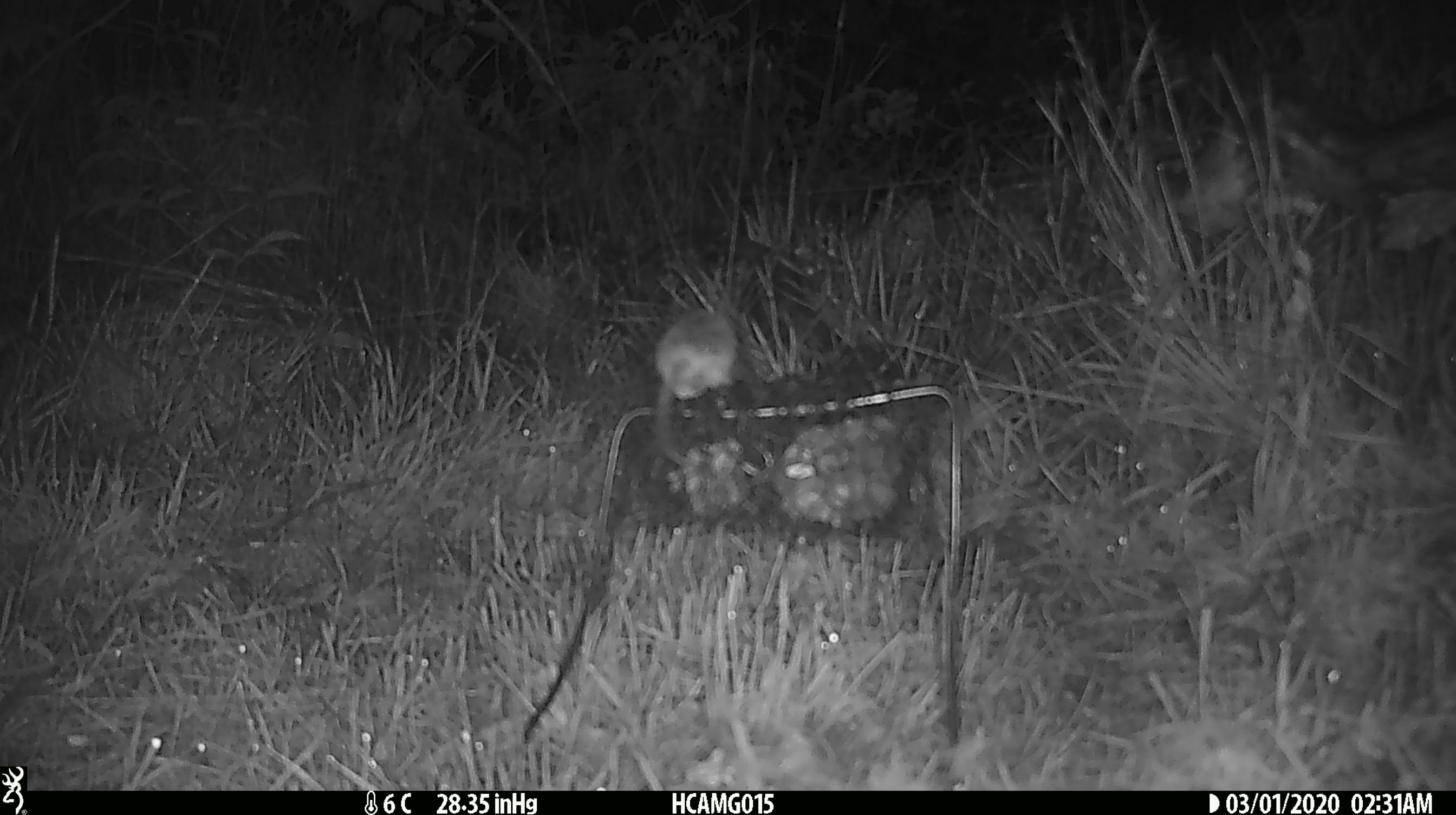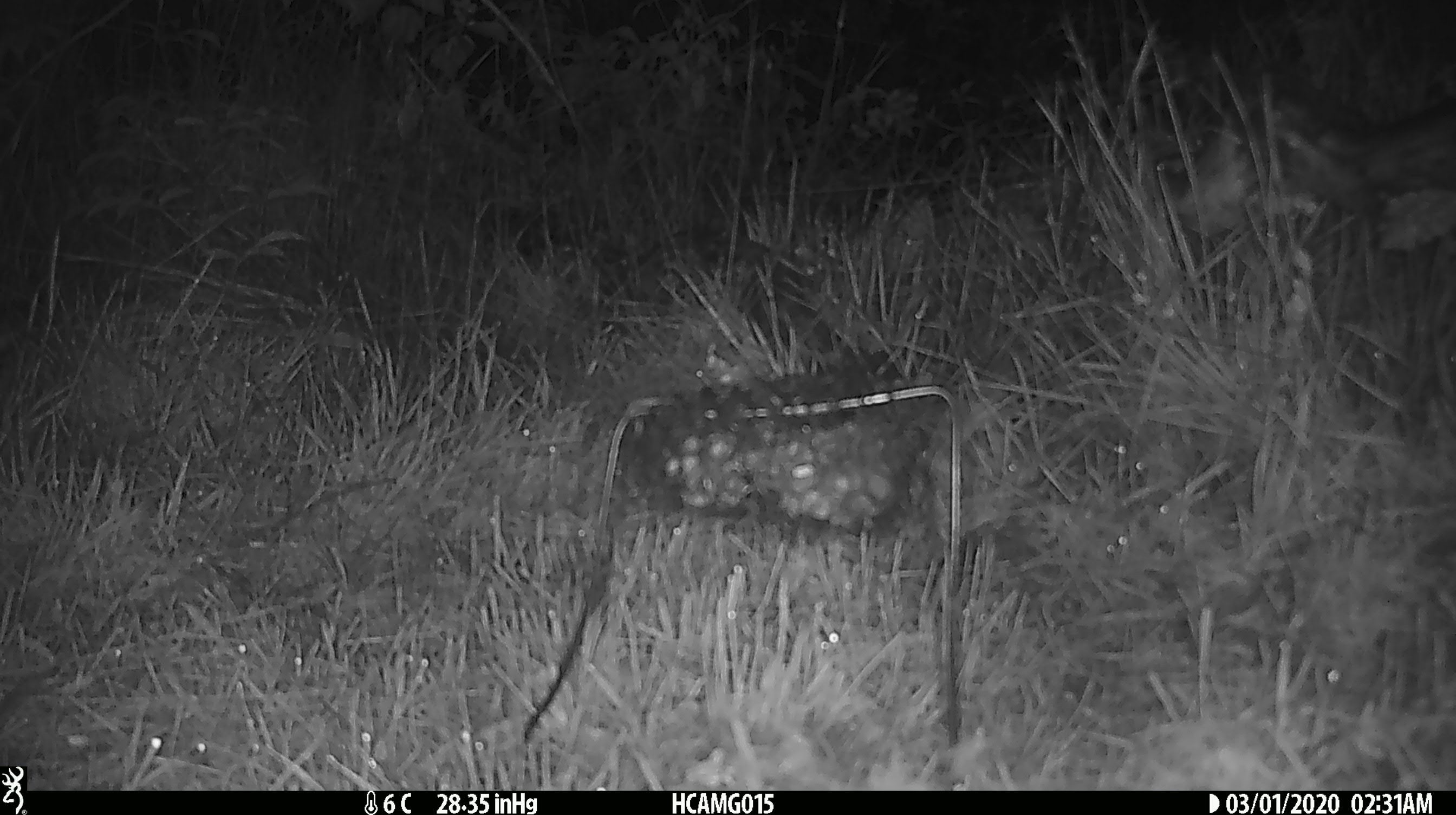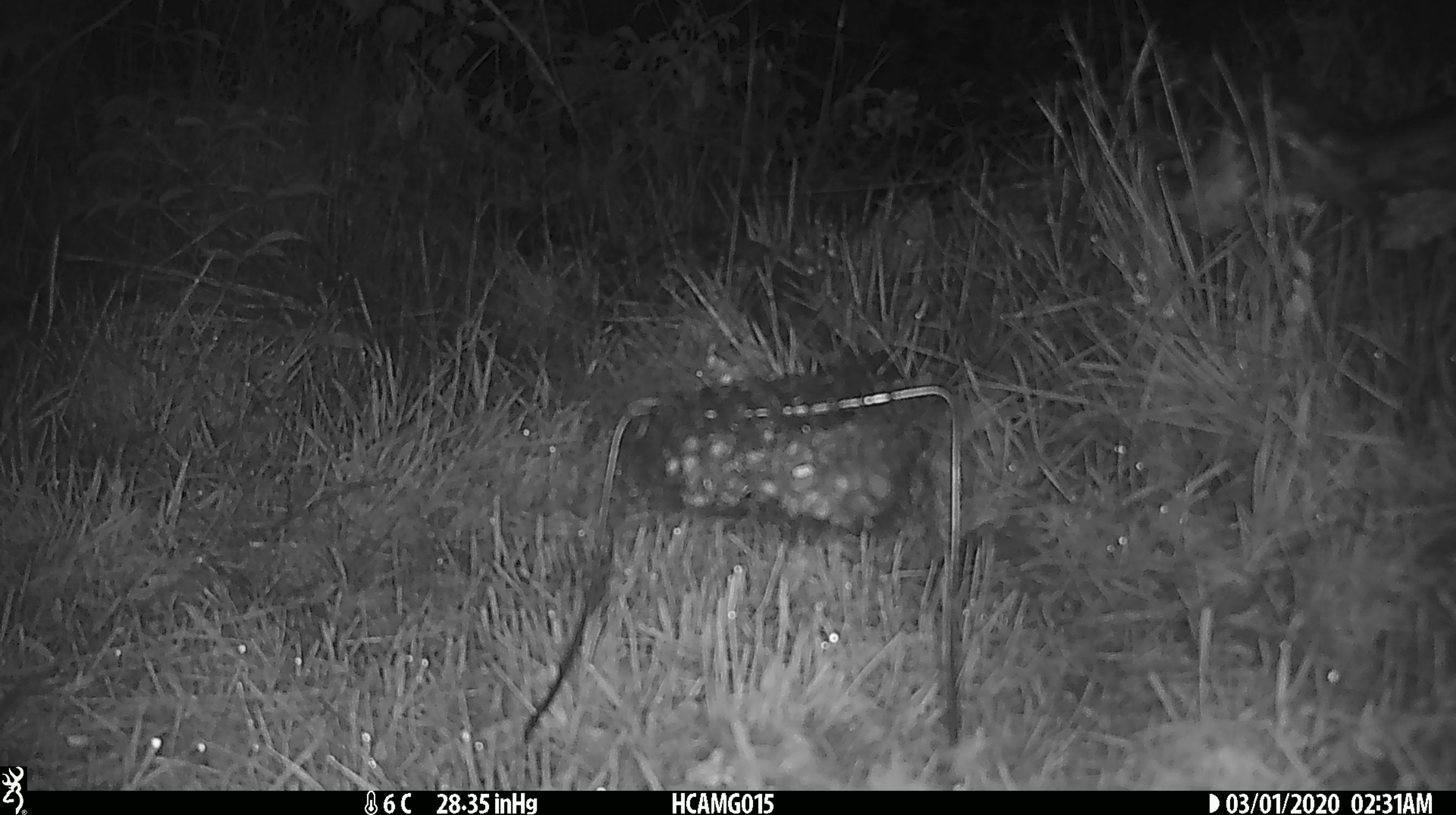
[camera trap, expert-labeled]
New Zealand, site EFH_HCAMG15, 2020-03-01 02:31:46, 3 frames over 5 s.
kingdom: Animalia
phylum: Chordata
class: Mammalia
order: Rodentia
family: Muridae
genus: Mus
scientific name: Mus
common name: mouse